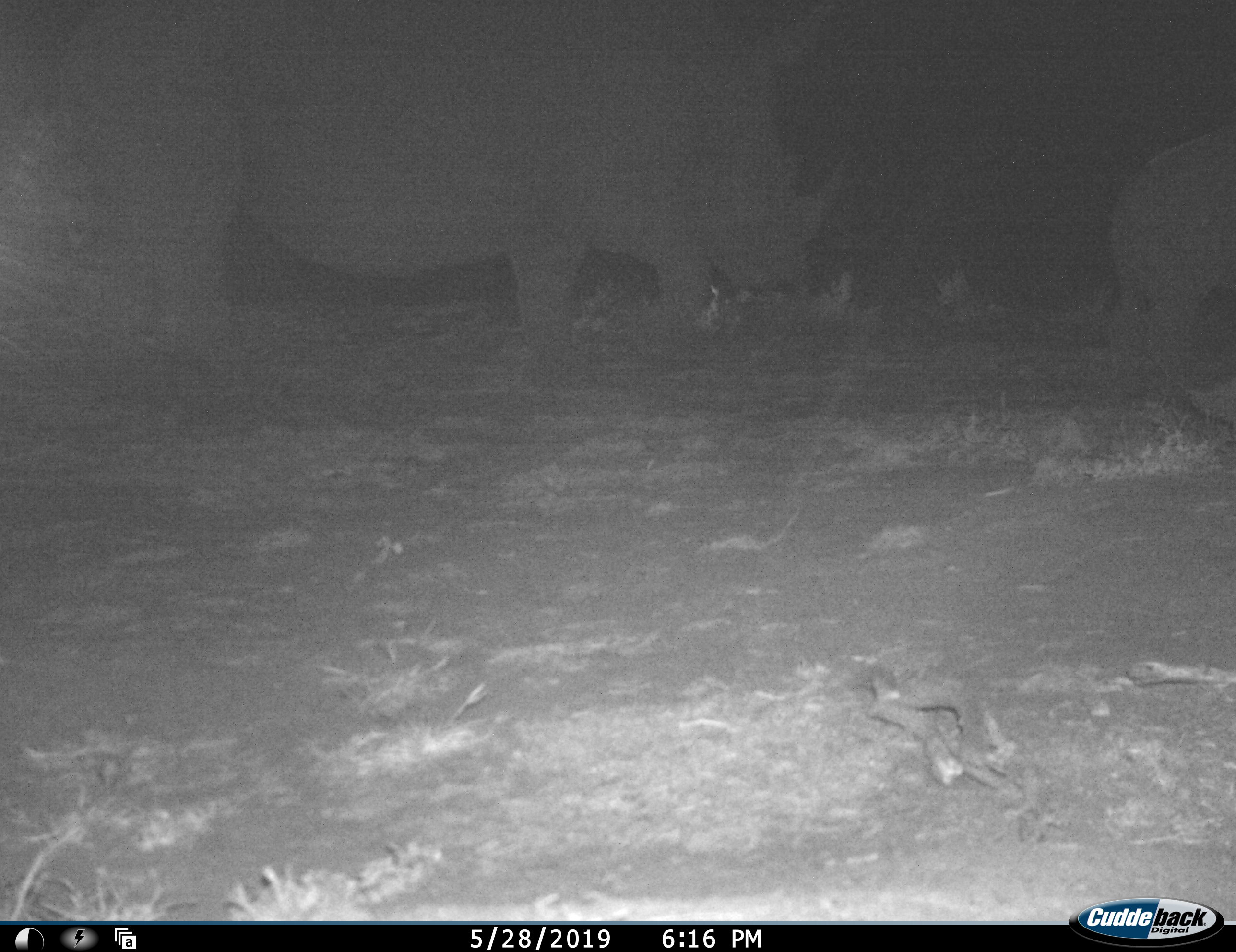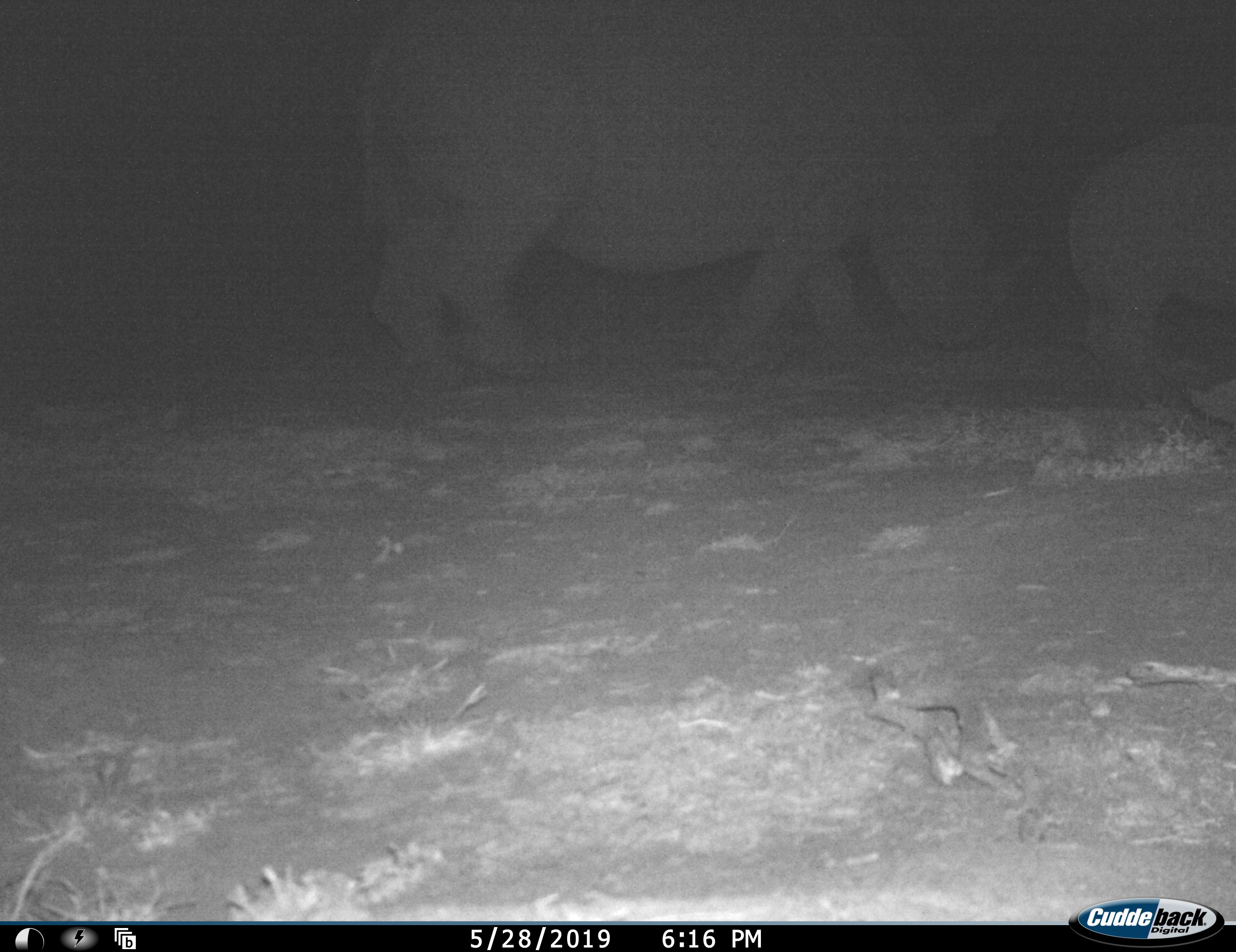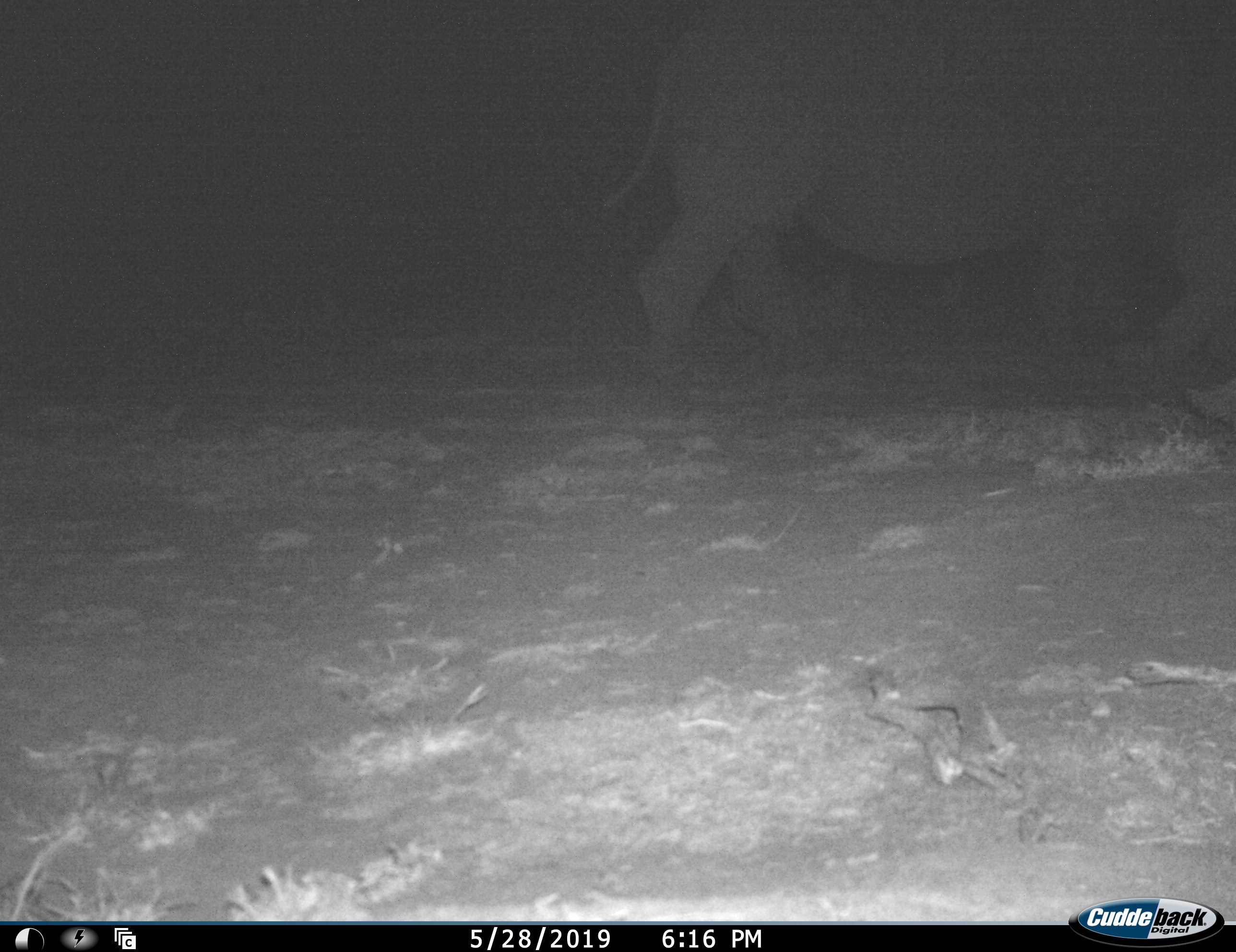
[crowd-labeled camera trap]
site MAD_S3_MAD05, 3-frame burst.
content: unidentified animal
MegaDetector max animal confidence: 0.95